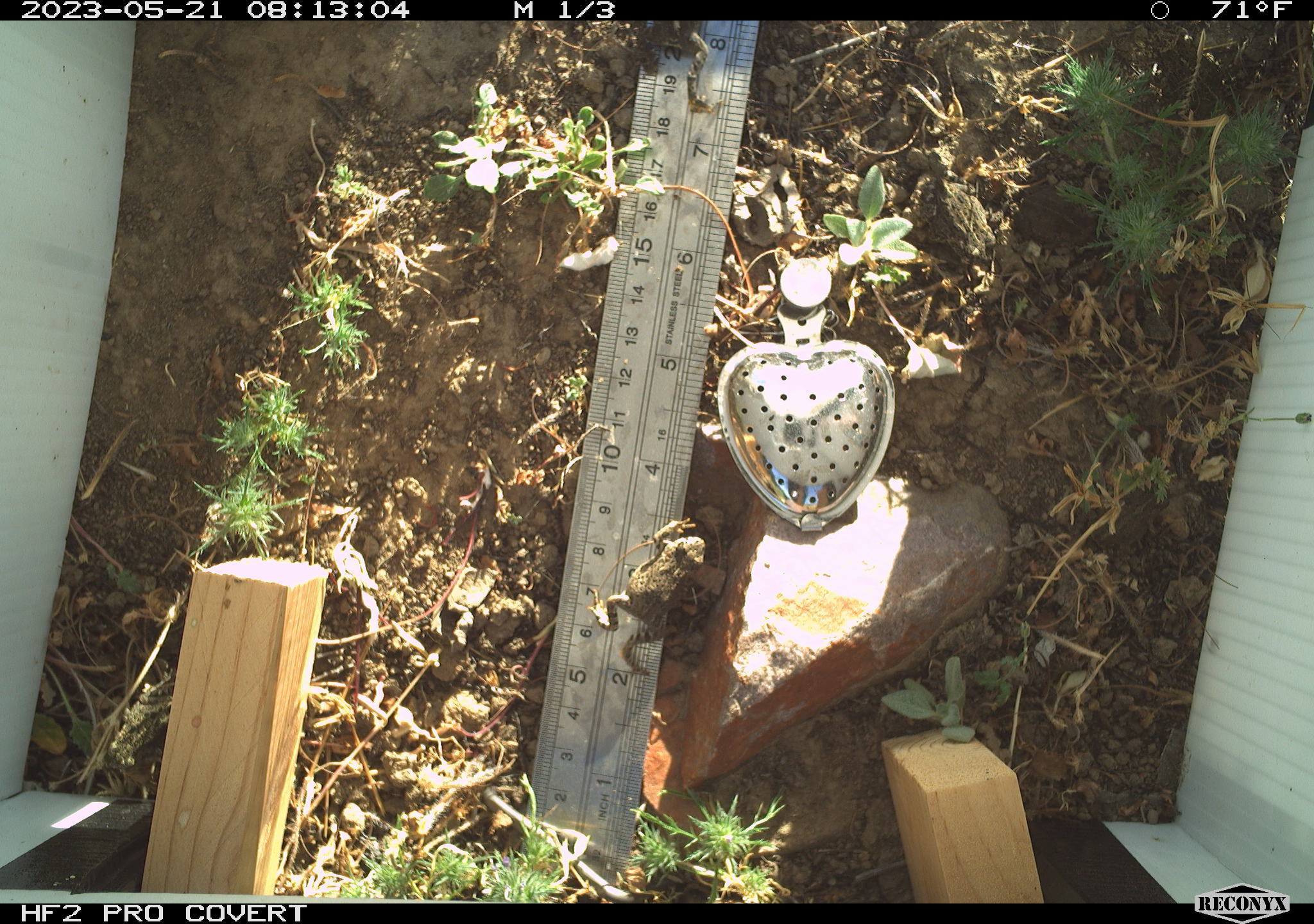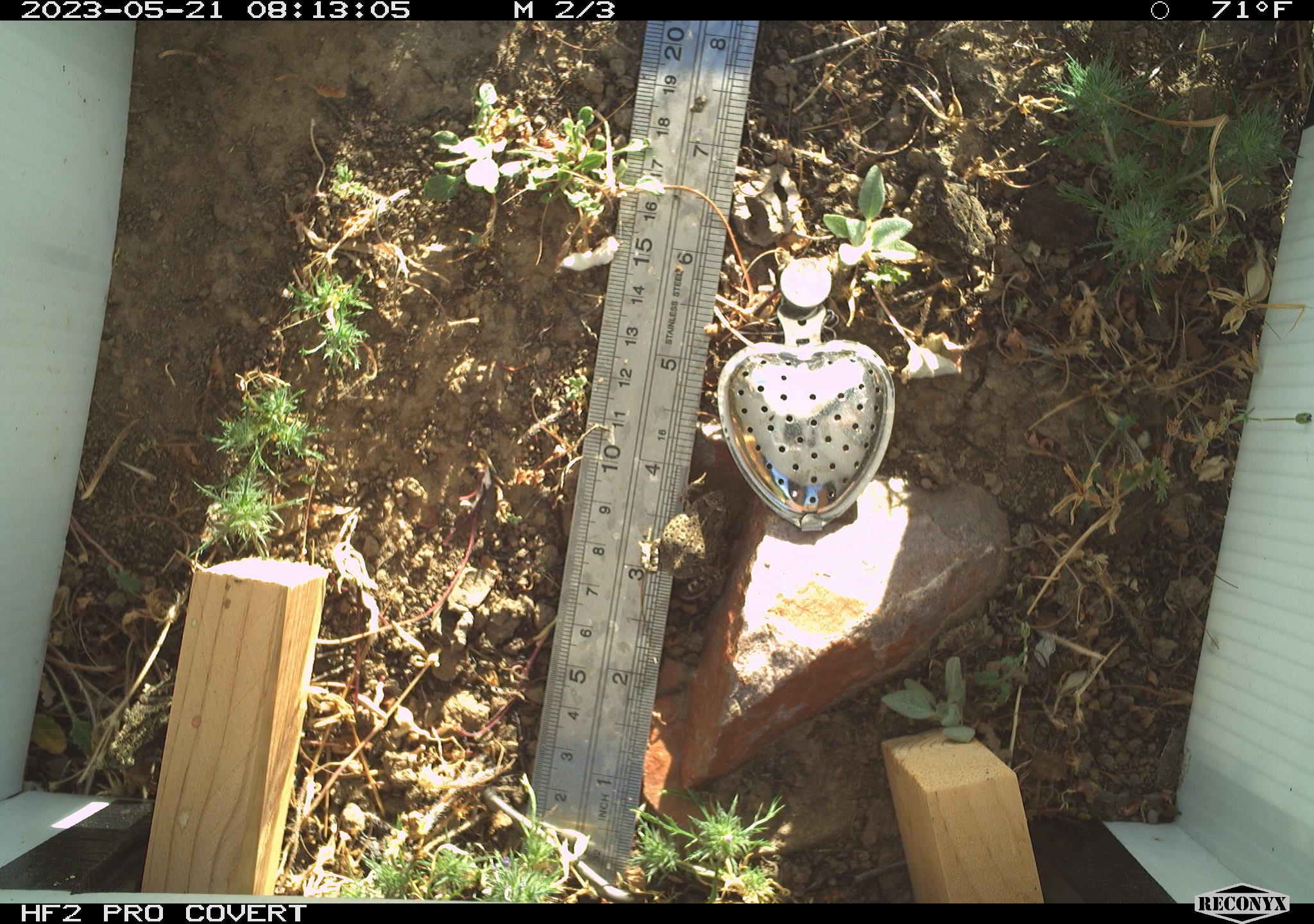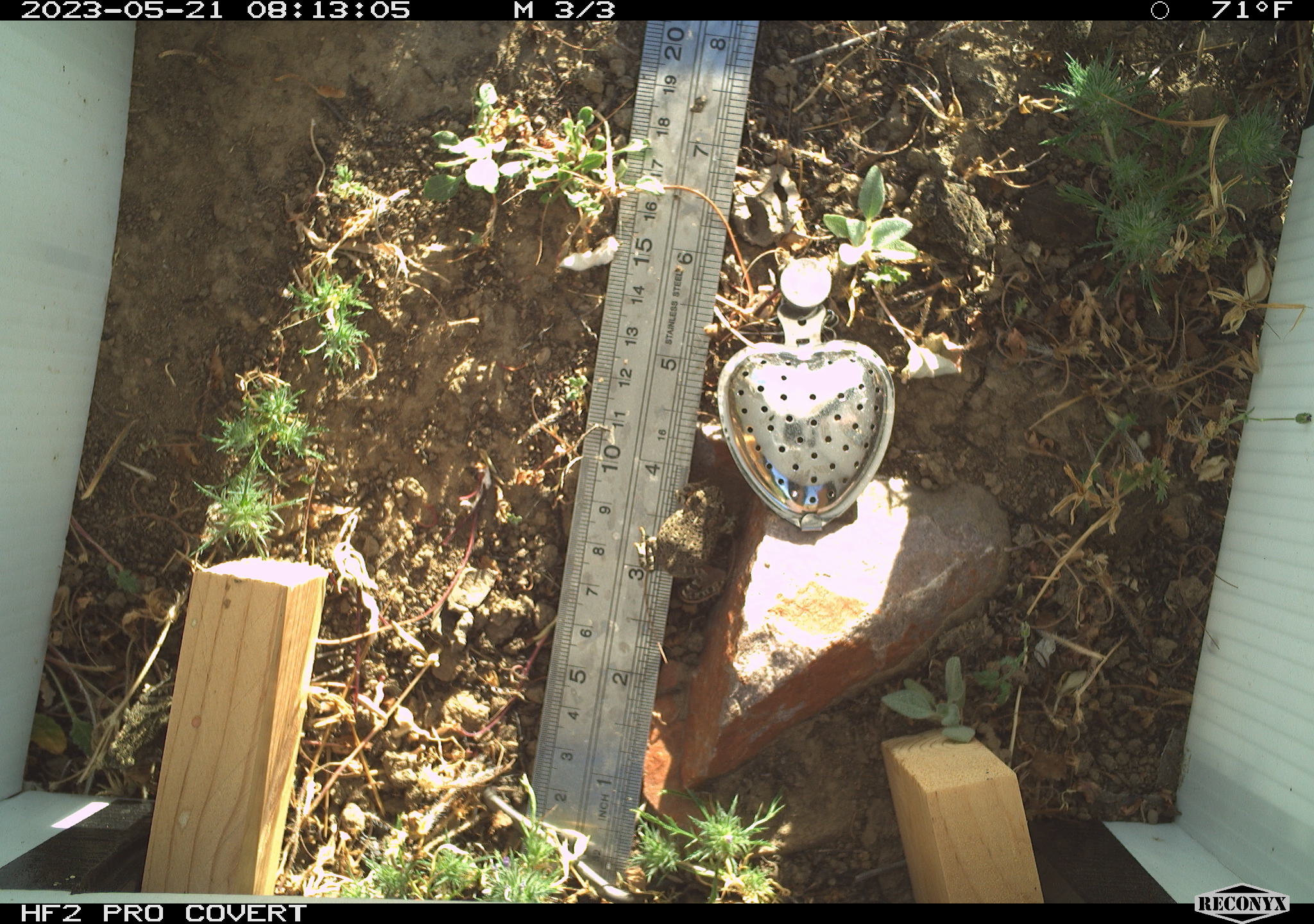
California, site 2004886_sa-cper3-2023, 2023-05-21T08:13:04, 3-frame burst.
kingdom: Animalia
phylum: Chordata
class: Amphibia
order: Anura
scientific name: Anura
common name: frogs